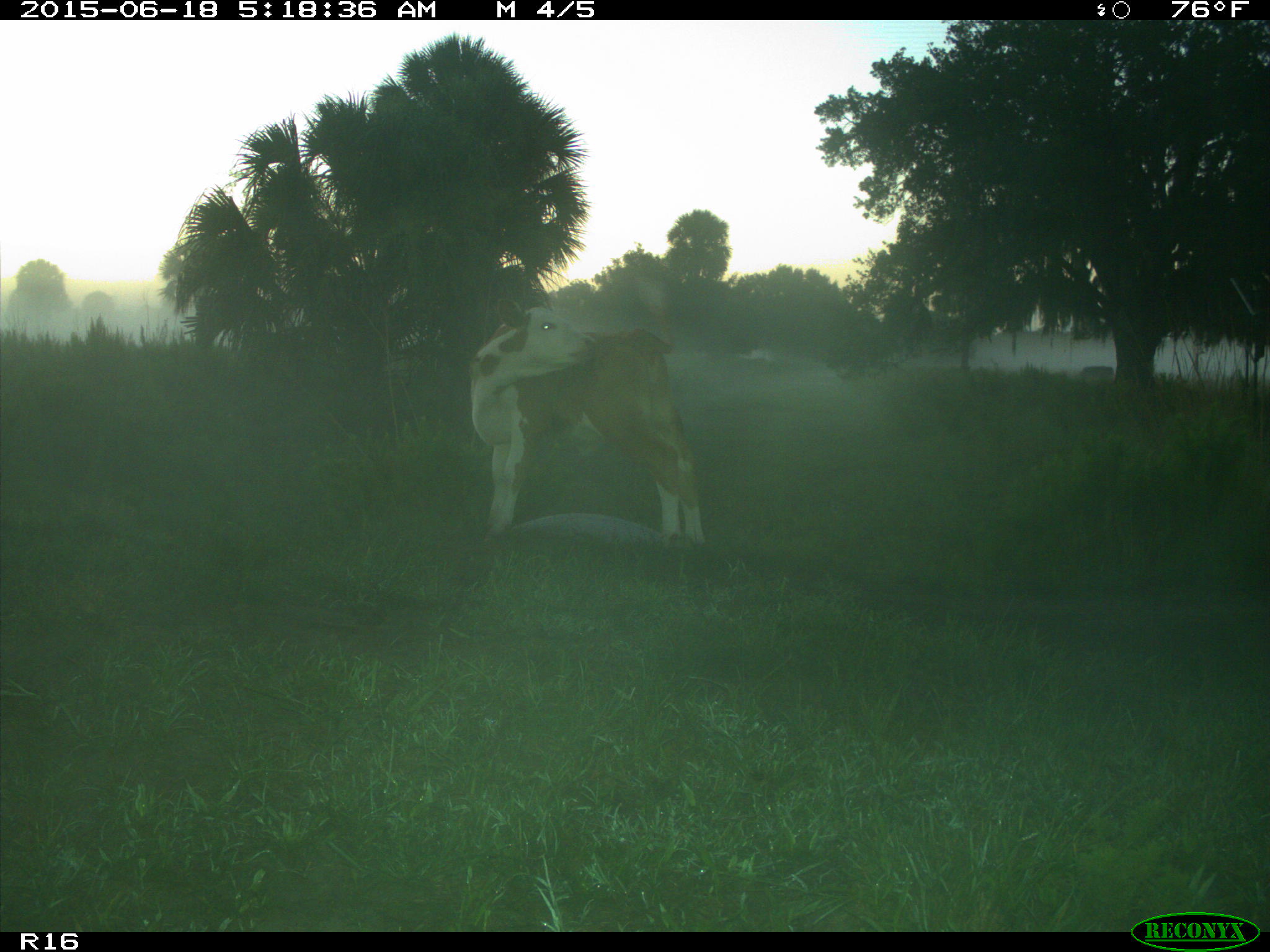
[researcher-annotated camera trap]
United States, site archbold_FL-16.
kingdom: Animalia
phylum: Chordata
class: Mammalia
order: Artiodactyla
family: Bovidae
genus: Bos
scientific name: Bos taurus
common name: domestic cow